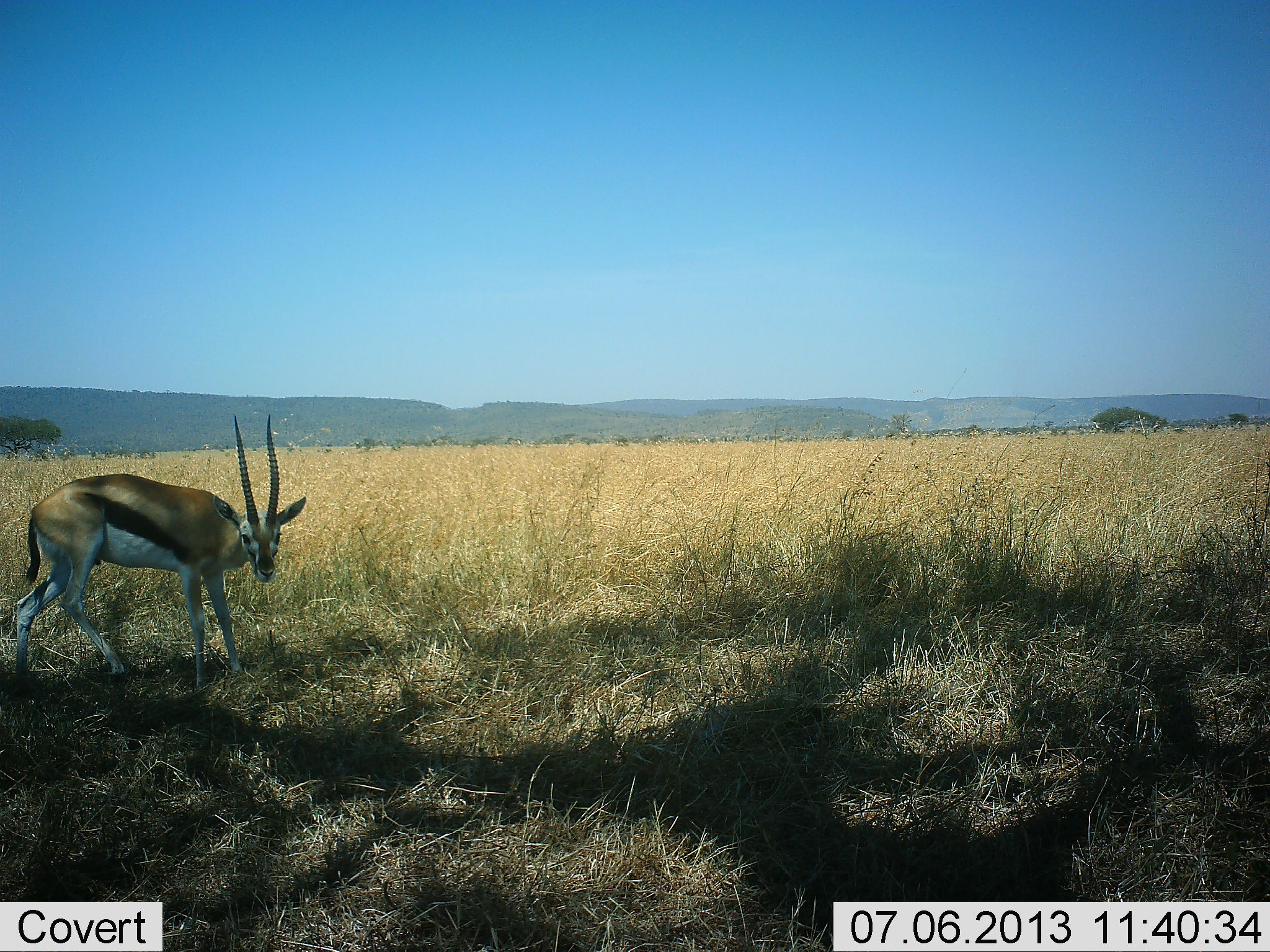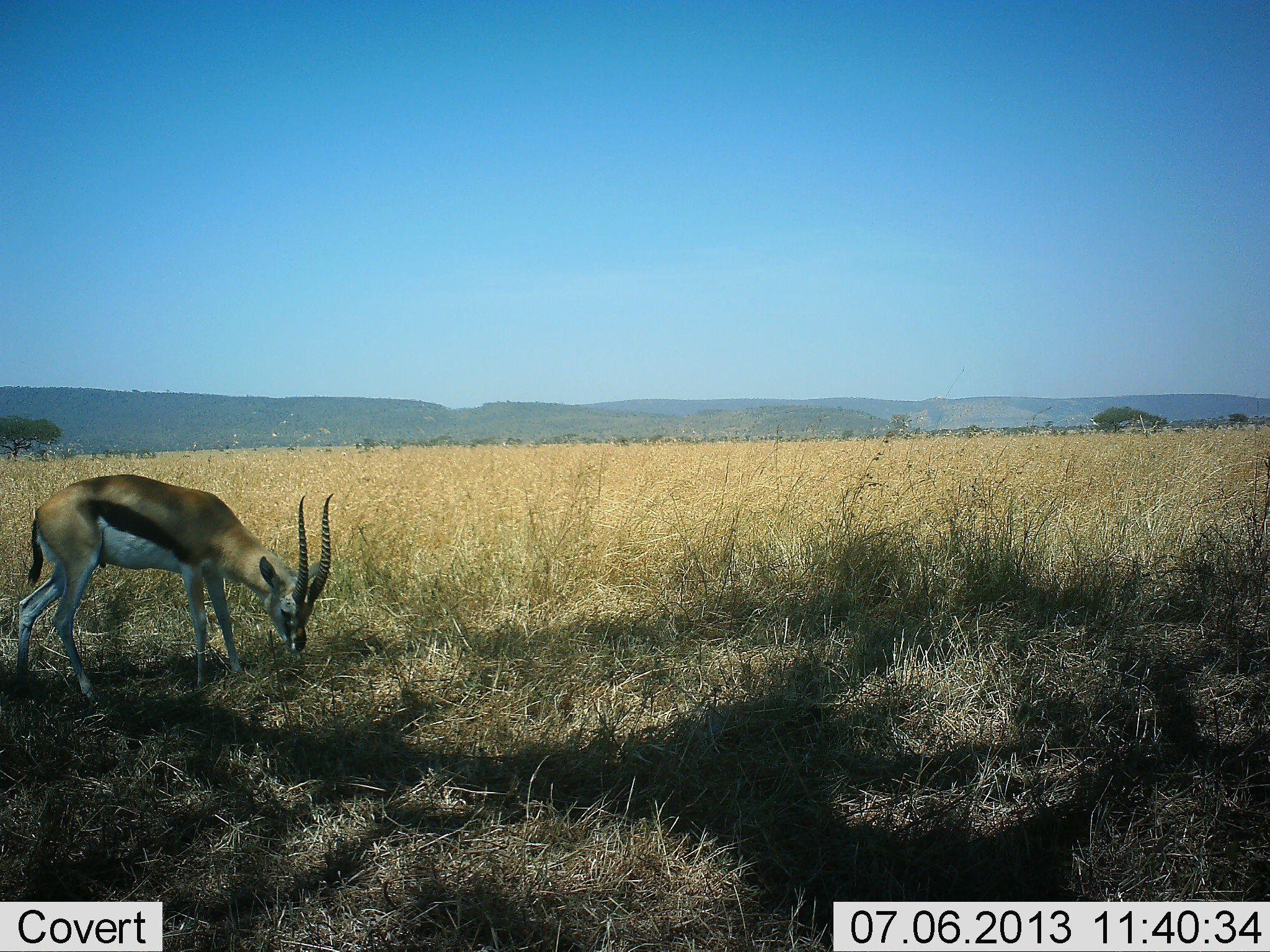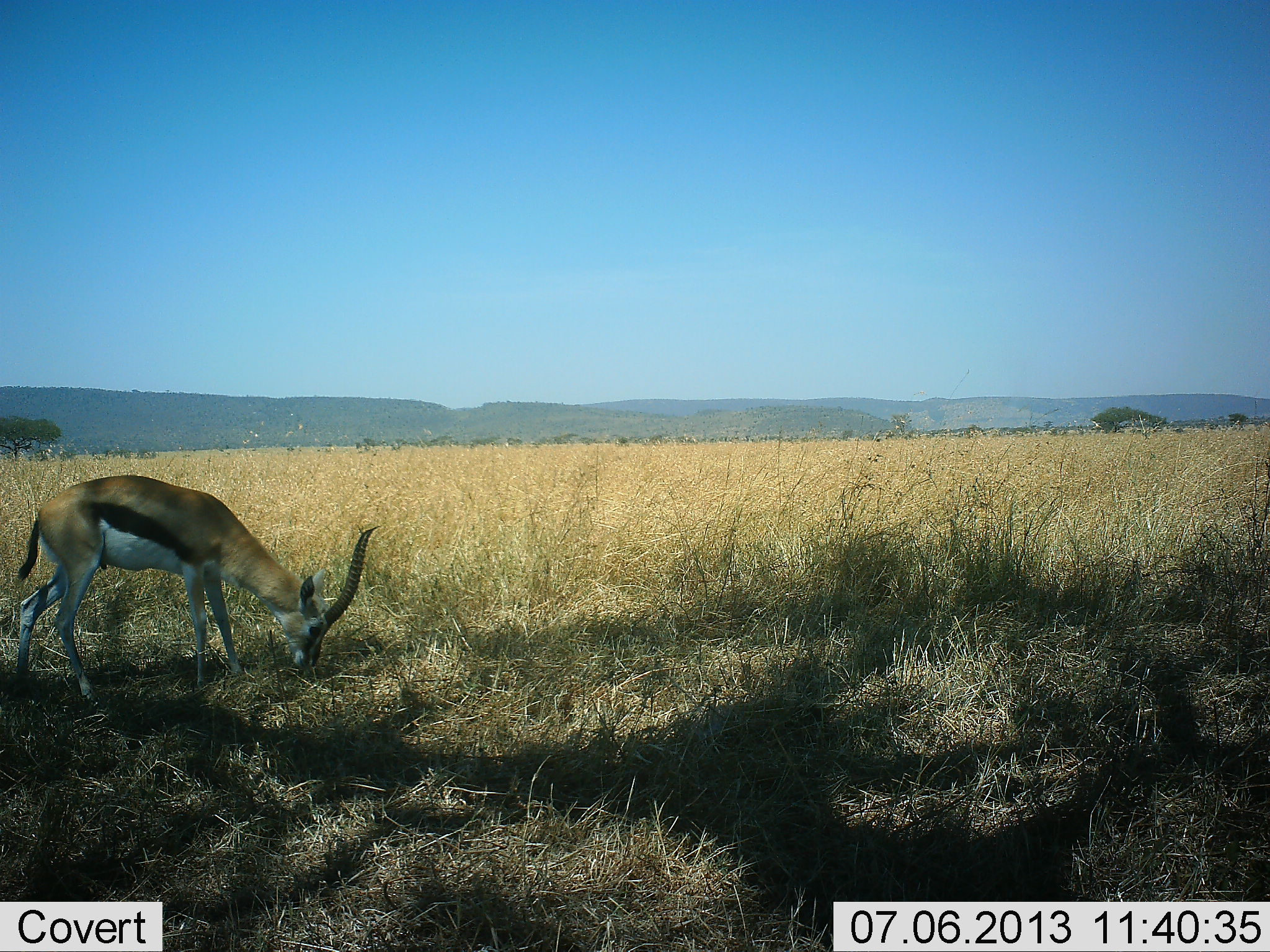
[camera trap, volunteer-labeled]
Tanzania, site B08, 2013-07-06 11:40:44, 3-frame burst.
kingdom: Animalia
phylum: Chordata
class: Mammalia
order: Artiodactyla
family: Bovidae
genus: Eudorcas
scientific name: Eudorcas thomsonii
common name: thomson's gazelle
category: gazellethomsons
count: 1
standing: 40%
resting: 0%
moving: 7%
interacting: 0%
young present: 0%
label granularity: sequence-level